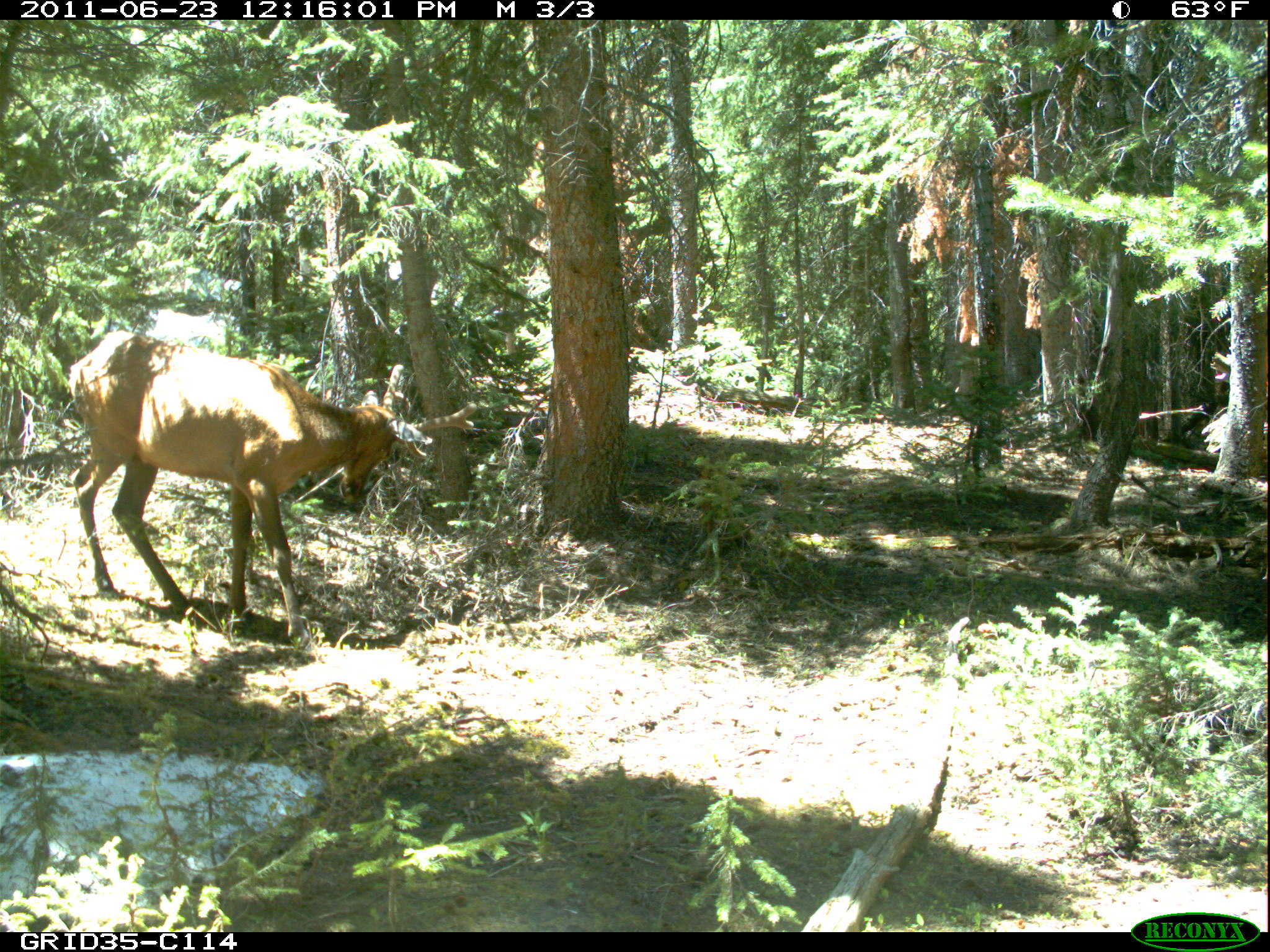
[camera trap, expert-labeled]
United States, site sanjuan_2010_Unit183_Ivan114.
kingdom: Animalia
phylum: Chordata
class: Mammalia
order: Artiodactyla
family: Cervidae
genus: Cervus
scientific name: Cervus elaphus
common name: red deer